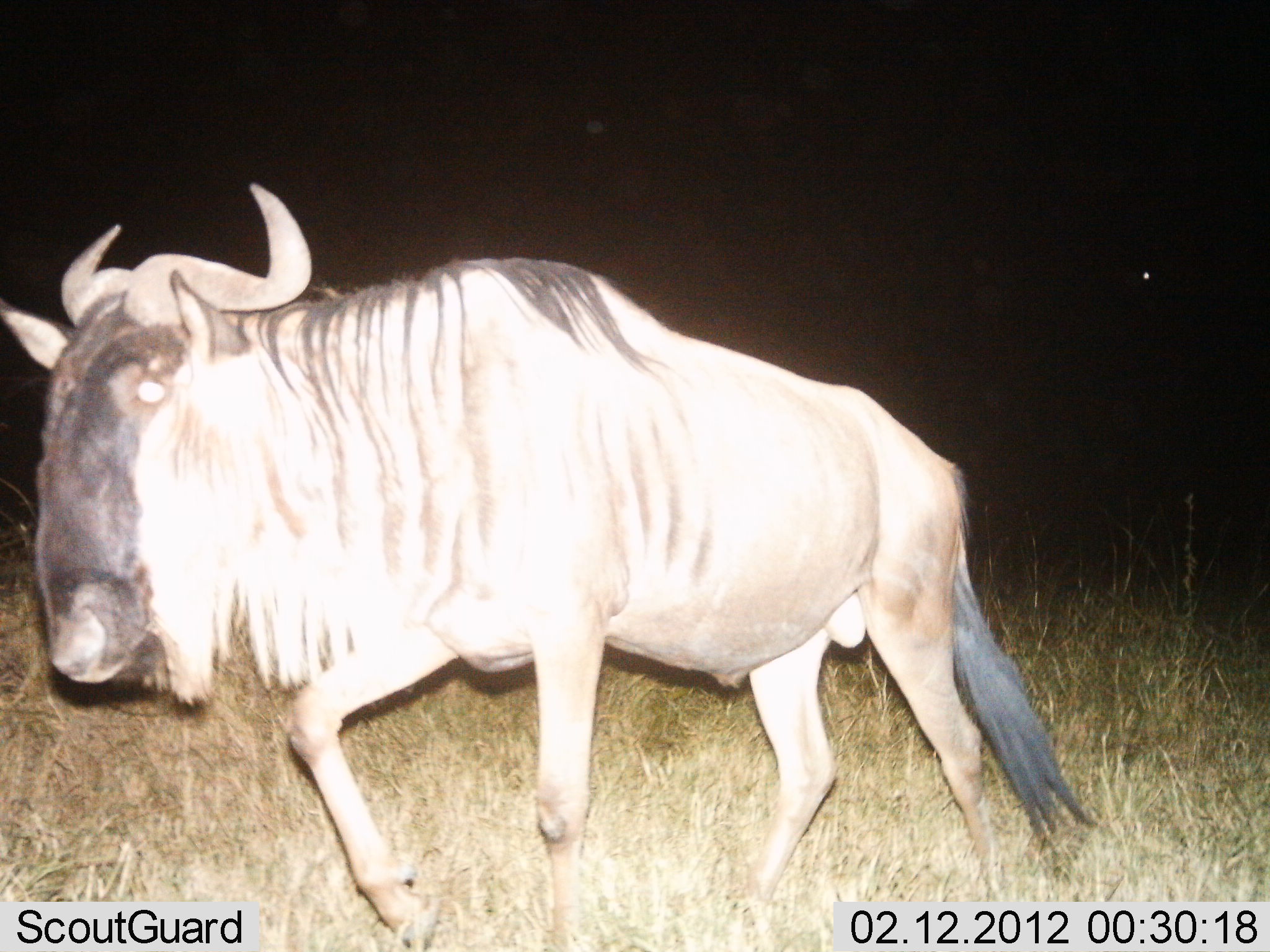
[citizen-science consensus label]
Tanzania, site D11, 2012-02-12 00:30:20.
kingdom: Animalia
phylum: Chordata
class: Mammalia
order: Artiodactyla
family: Bovidae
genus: Connochaetes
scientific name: Connochaetes taurinus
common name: blue wildebeest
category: wildebeest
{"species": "wildebeest (blue wildebeest) (Connochaetes taurinus)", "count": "1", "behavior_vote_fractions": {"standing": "9%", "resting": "0%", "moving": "95%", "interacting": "0%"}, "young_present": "0%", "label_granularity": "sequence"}